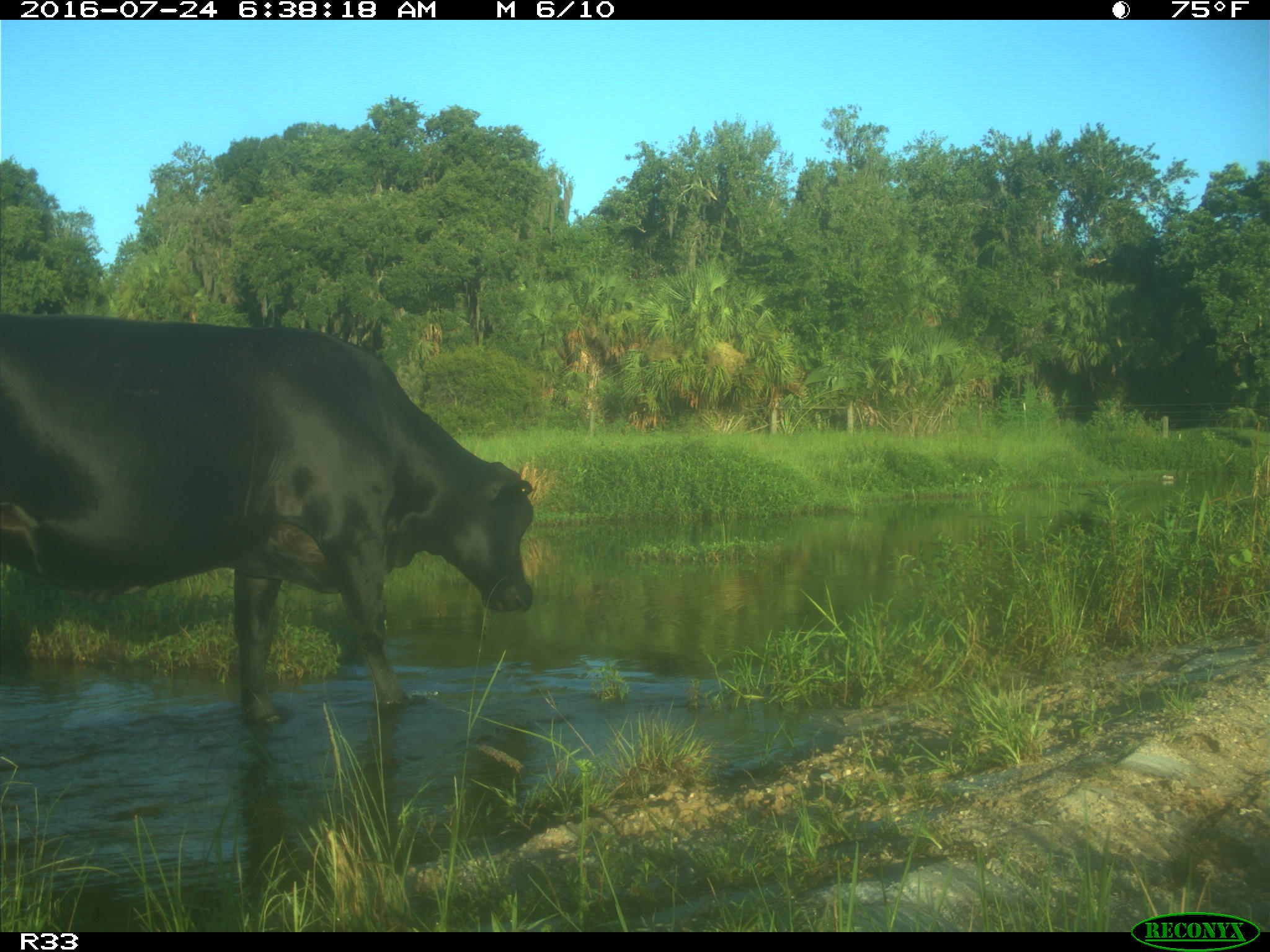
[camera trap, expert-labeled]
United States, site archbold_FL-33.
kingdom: Animalia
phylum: Chordata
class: Mammalia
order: Artiodactyla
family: Bovidae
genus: Bos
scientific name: Bos taurus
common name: domestic cow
Bos taurus (domestic cow).